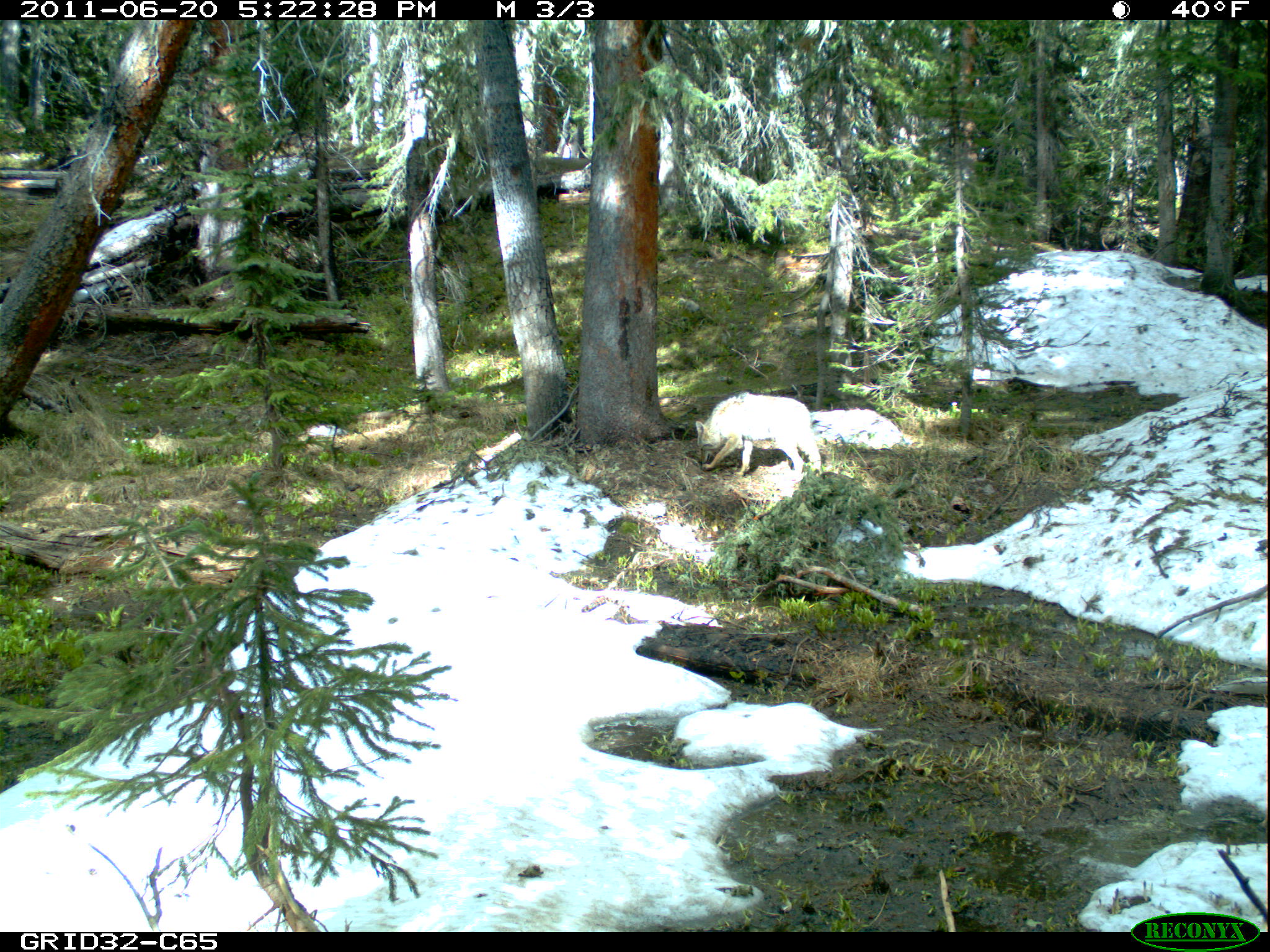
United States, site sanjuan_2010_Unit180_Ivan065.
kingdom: Animalia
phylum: Chordata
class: Mammalia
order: Carnivora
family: Canidae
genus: Canis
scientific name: Canis latrans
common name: coyote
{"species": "Canis latrans (coyote)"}